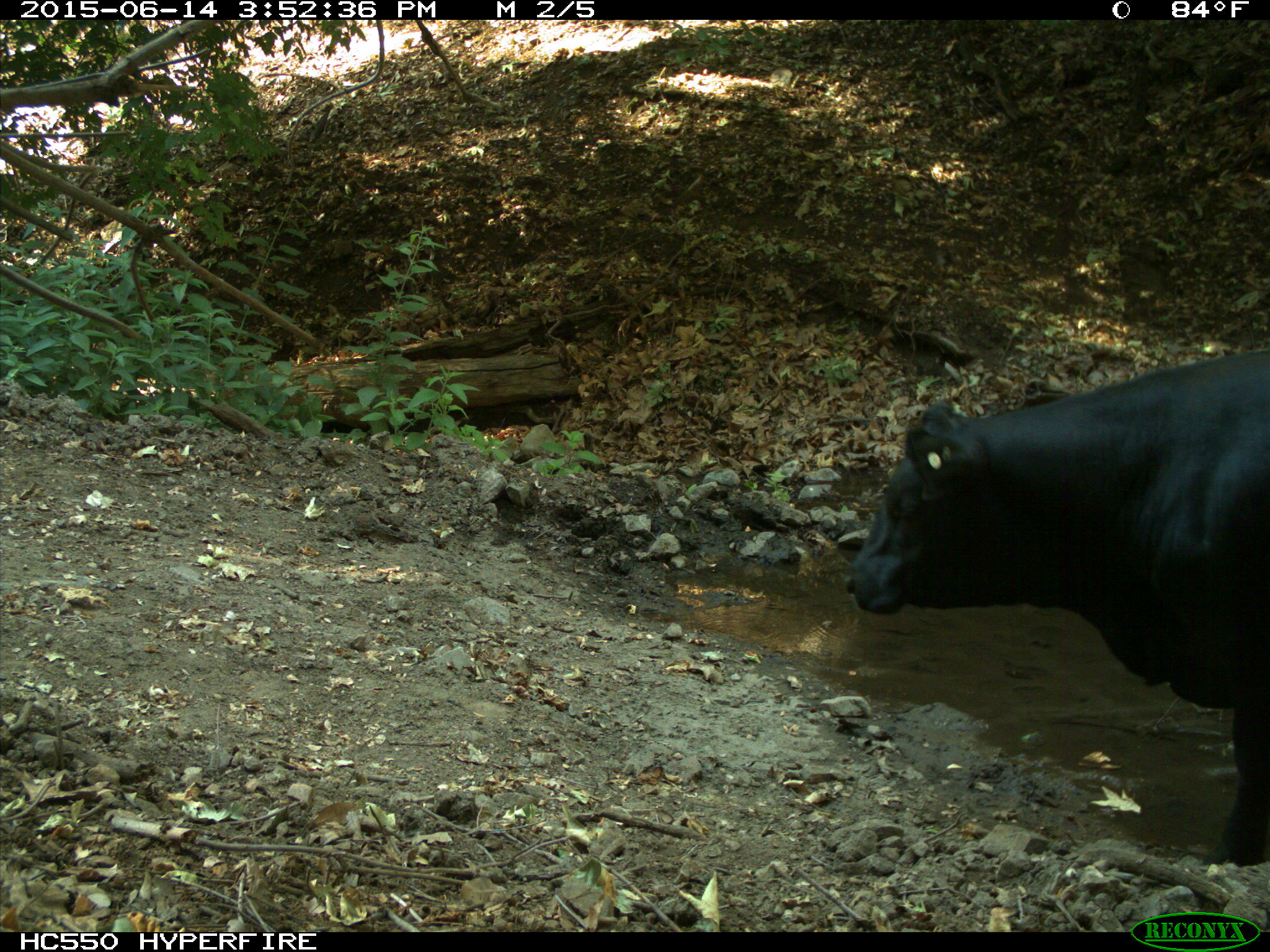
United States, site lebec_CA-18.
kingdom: Animalia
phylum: Chordata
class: Mammalia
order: Artiodactyla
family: Bovidae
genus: Bos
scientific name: Bos taurus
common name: domestic cow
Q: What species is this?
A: Bos taurus (domestic cow).